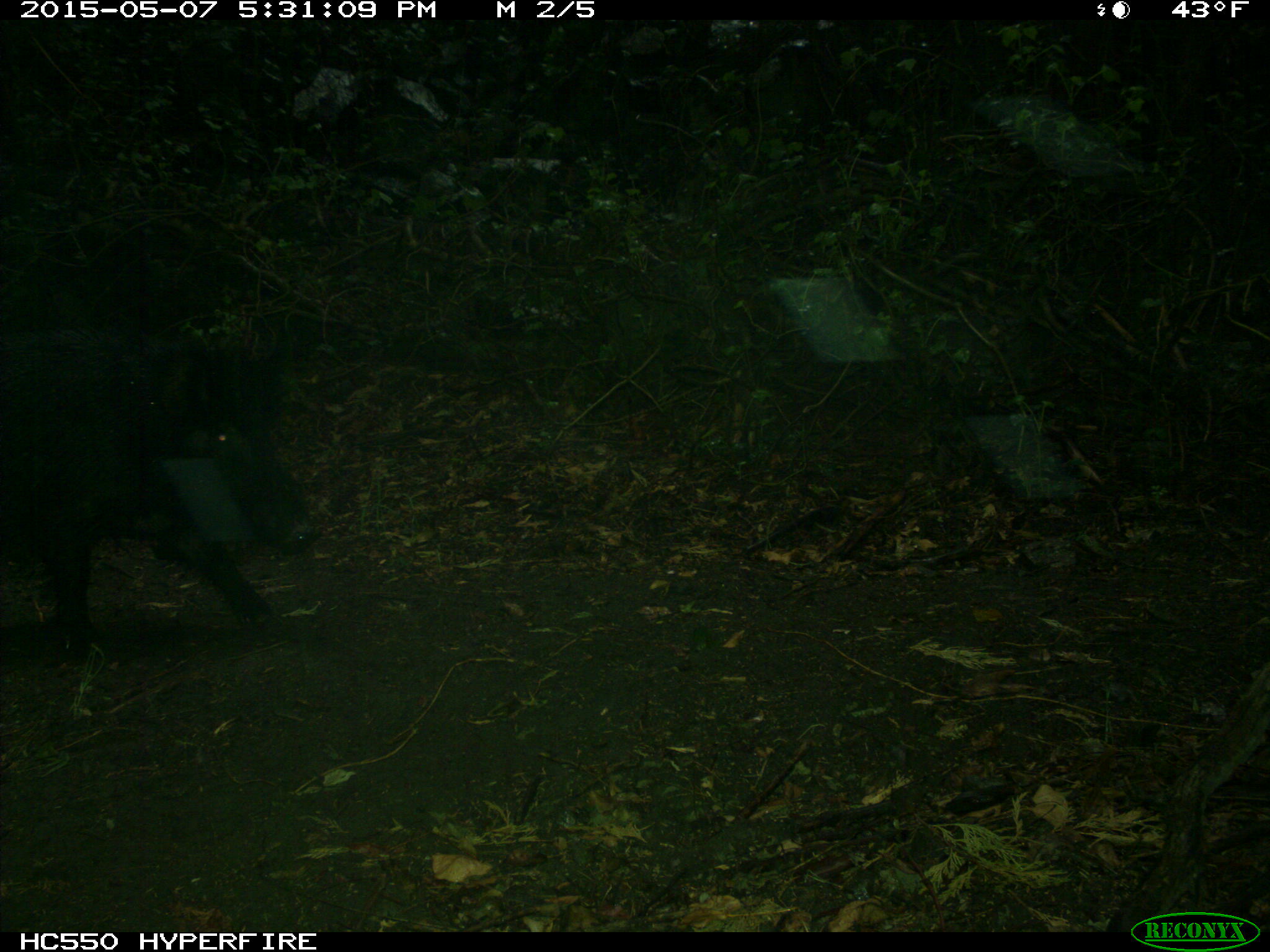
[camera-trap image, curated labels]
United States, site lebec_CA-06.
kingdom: Animalia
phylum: Chordata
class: Mammalia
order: Artiodactyla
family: Suidae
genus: Sus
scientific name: Sus scrofa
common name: wild boar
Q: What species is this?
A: Sus scrofa (wild boar).